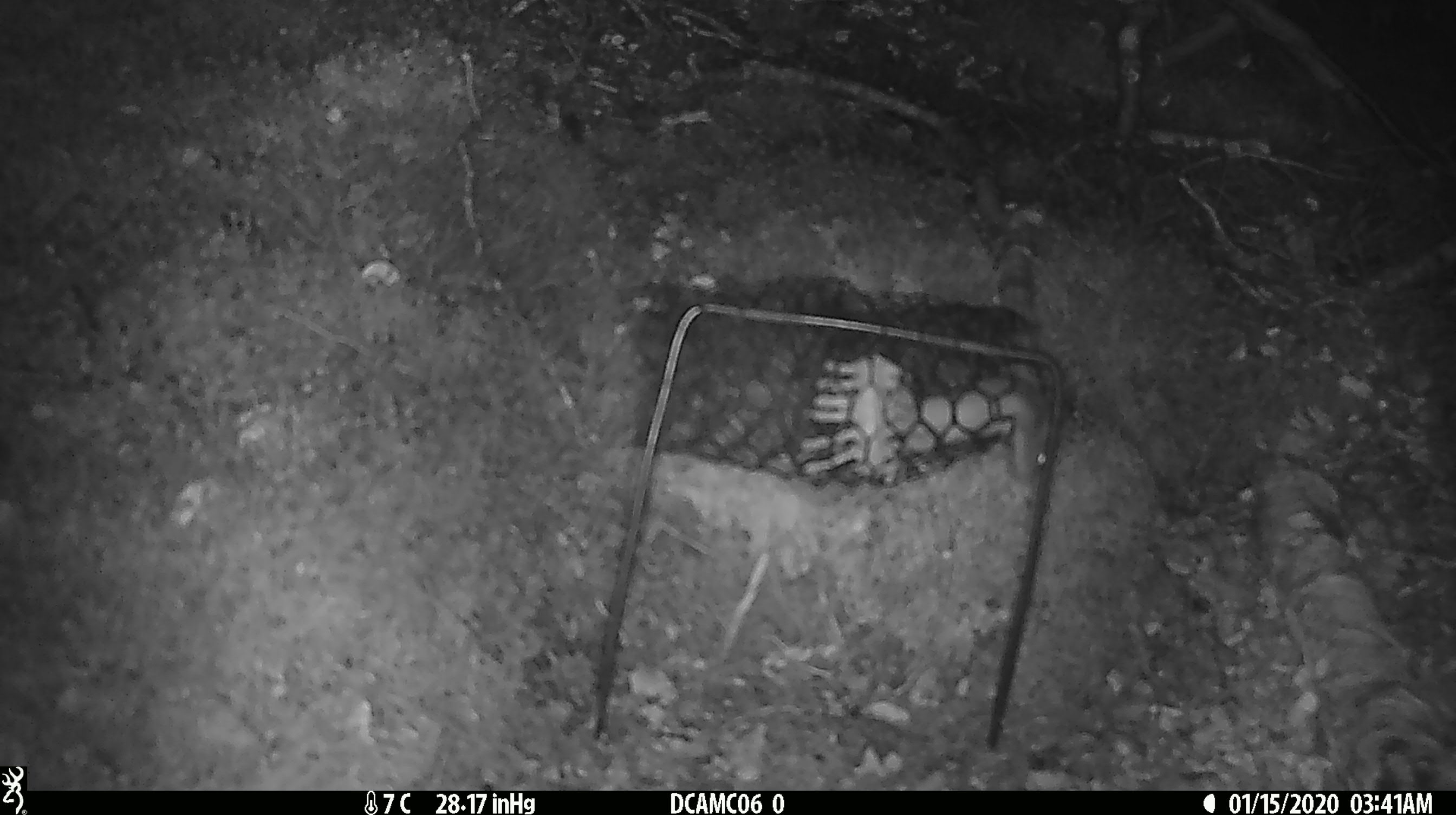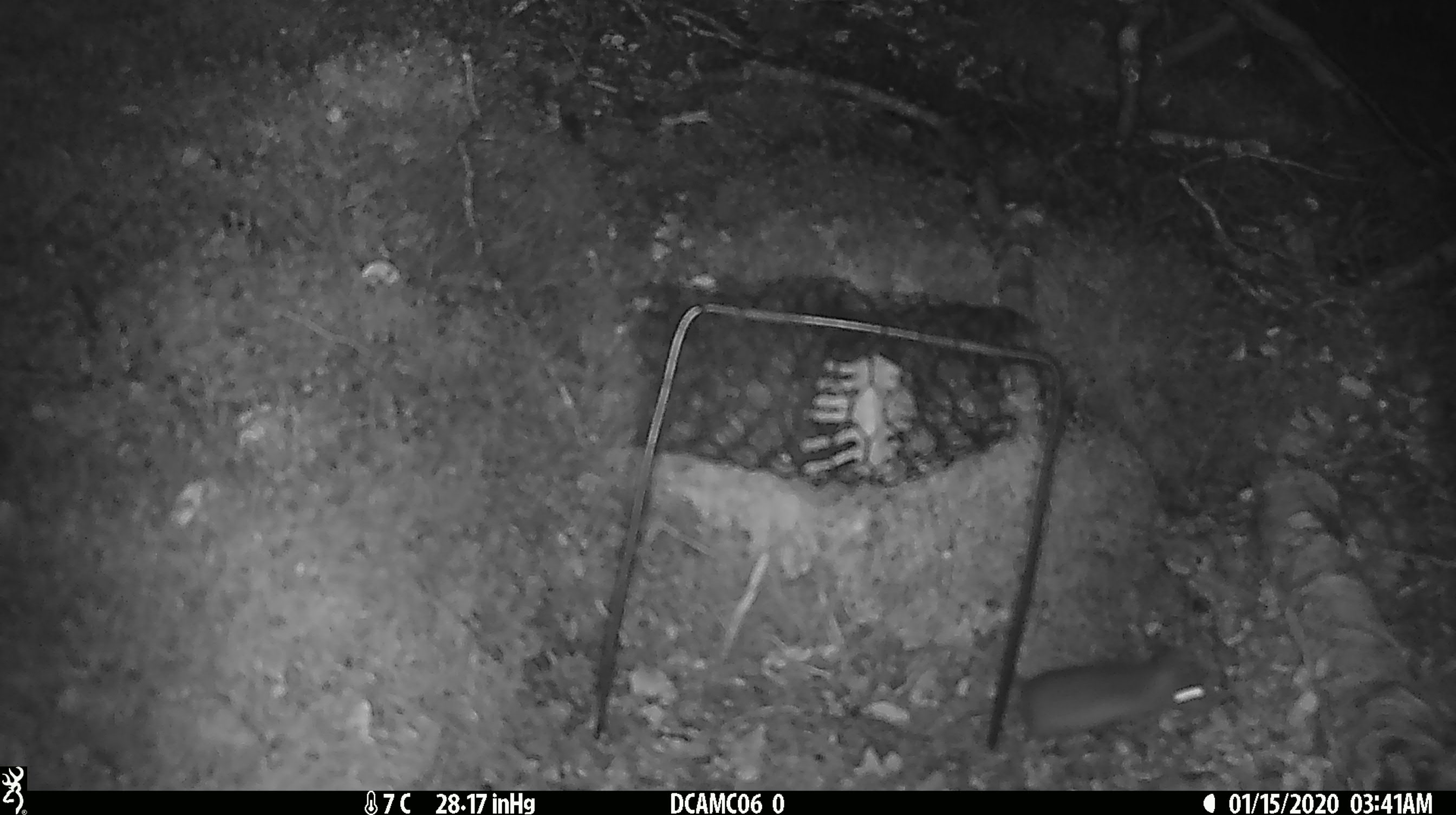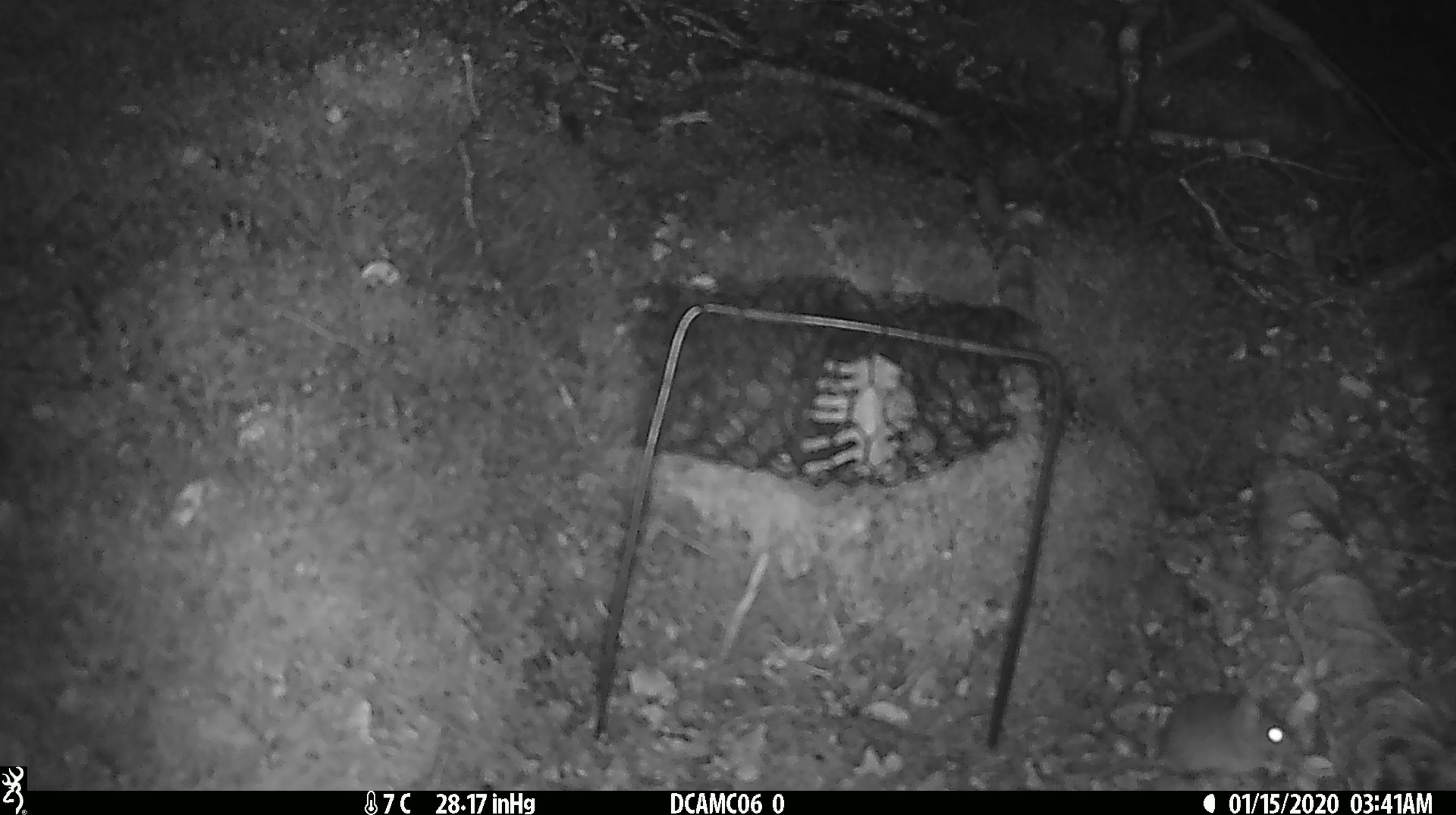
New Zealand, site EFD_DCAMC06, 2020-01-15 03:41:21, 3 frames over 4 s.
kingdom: Animalia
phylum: Chordata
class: Mammalia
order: Rodentia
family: Muridae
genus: Mus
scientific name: Mus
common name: mouse